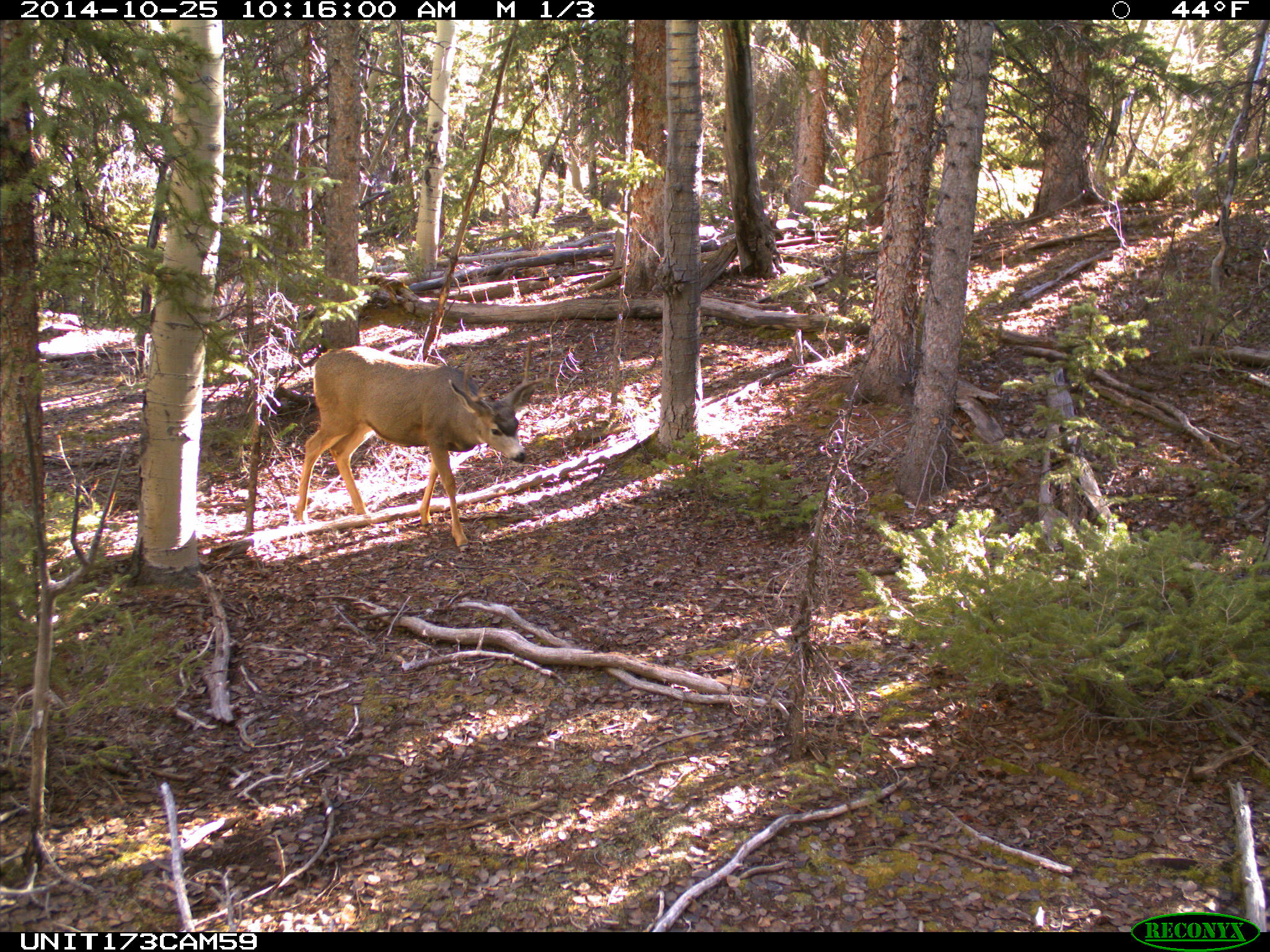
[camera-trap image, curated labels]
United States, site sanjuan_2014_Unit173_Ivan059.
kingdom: Animalia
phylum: Chordata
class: Mammalia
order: Artiodactyla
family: Cervidae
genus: Odocoileus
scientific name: Odocoileus hemionus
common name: mule deer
Odocoileus hemionus (mule deer).